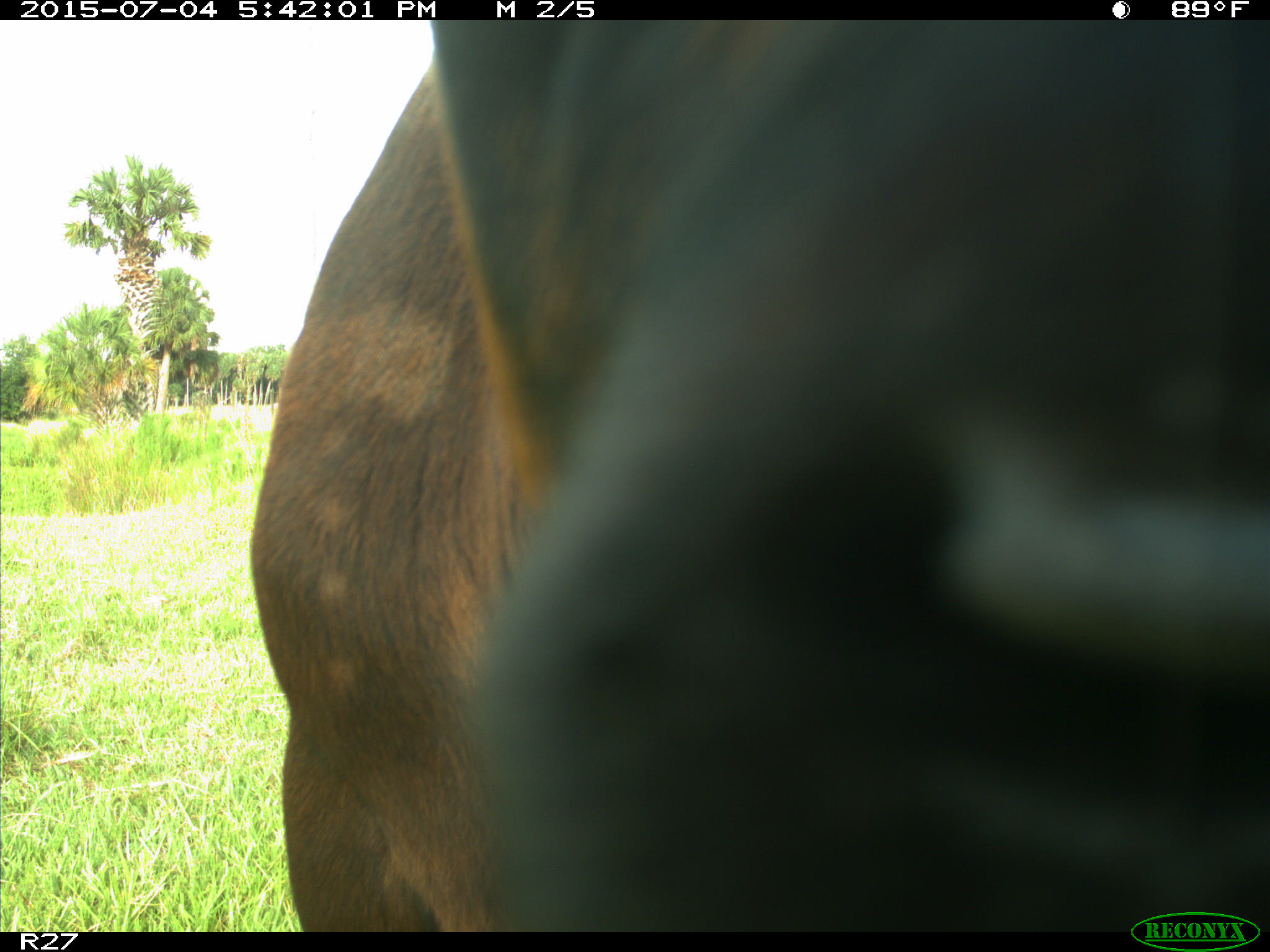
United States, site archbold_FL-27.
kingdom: Animalia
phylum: Chordata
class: Mammalia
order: Artiodactyla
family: Bovidae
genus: Bos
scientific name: Bos taurus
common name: domestic cow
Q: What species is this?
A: Bos taurus (domestic cow).